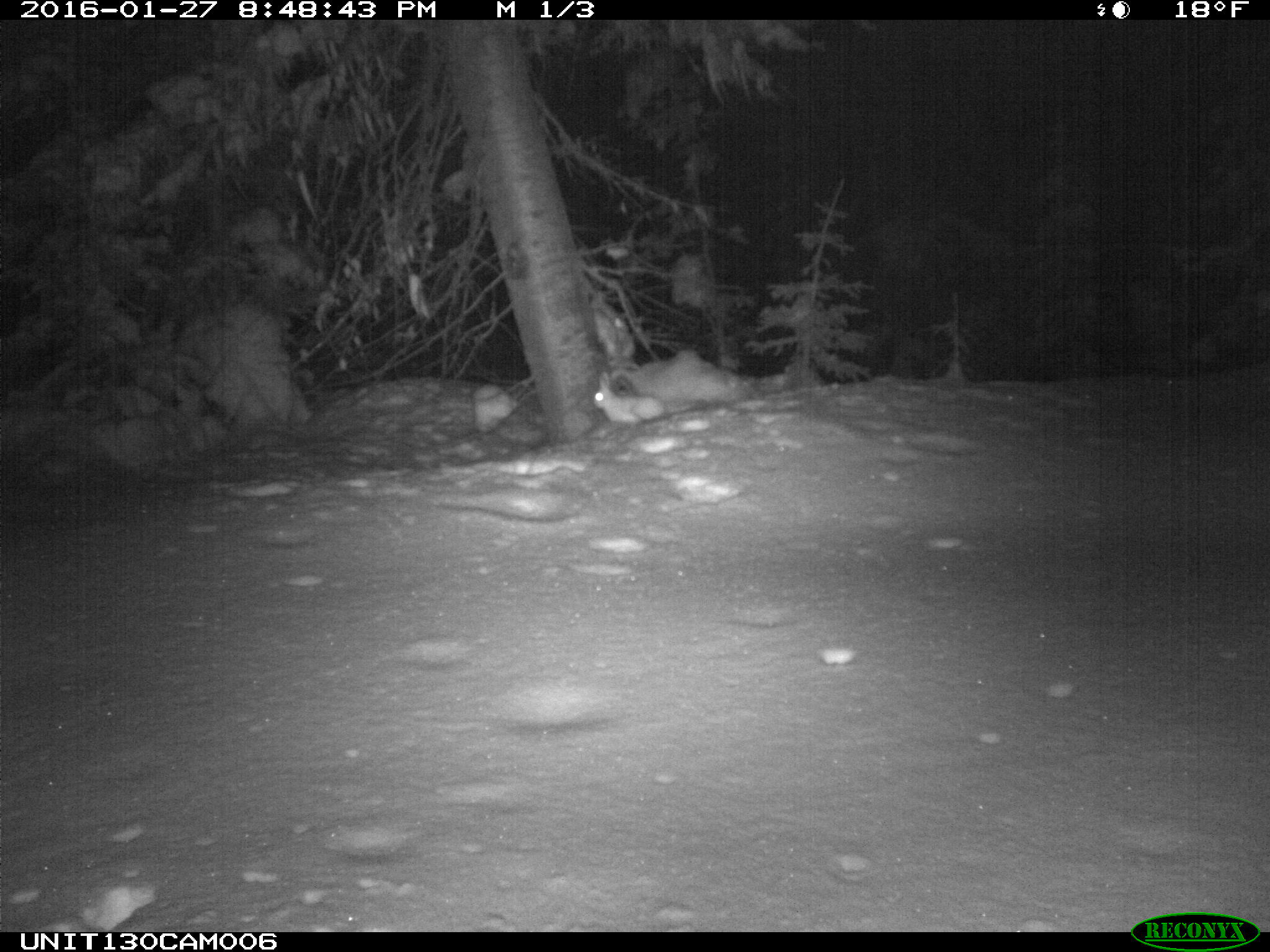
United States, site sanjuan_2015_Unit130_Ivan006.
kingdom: Animalia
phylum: Chordata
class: Mammalia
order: Lagomorpha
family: Leporidae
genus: Lepus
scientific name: Lepus americanus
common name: snowshoe hare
Lepus americanus (snowshoe hare).